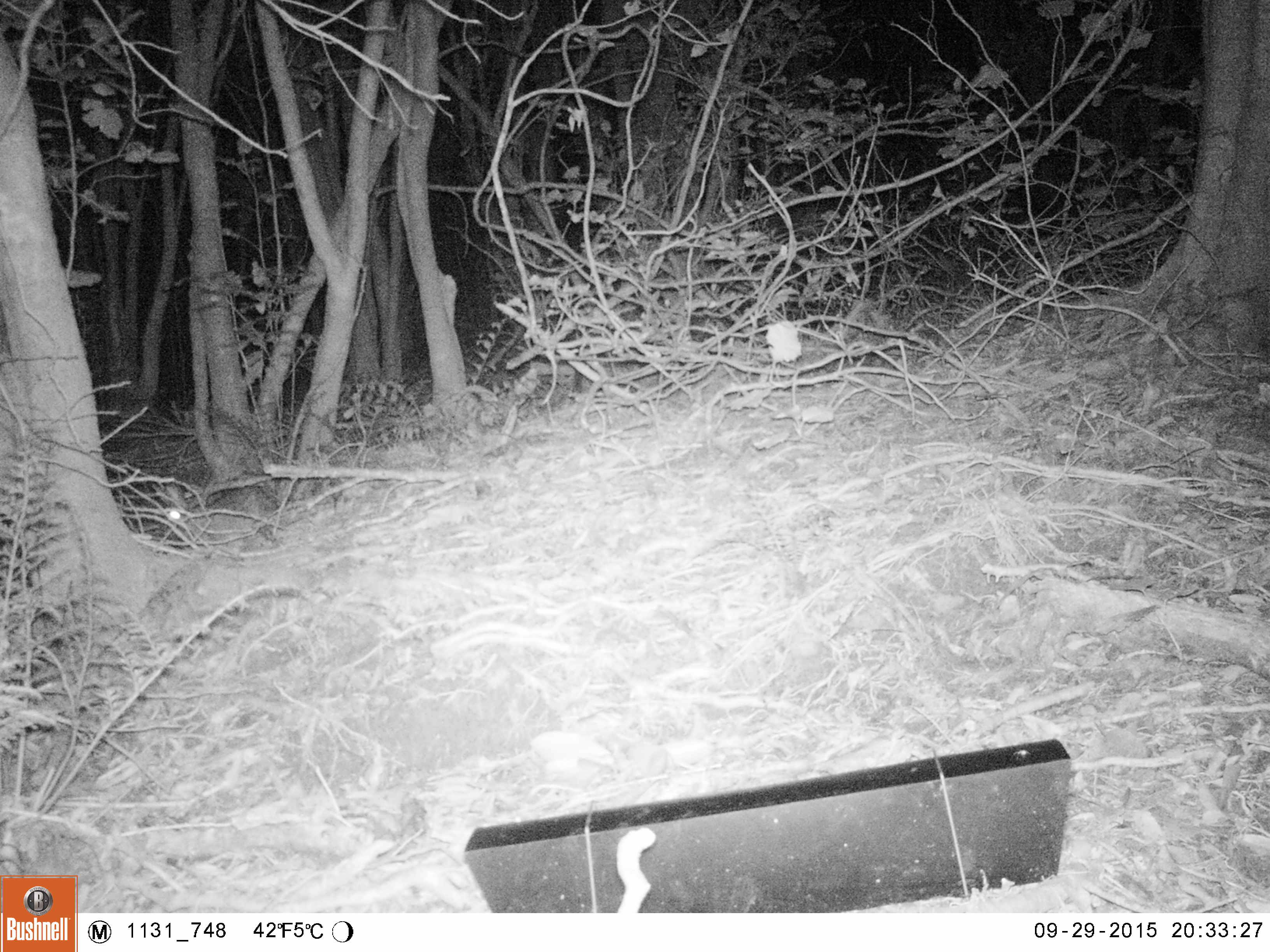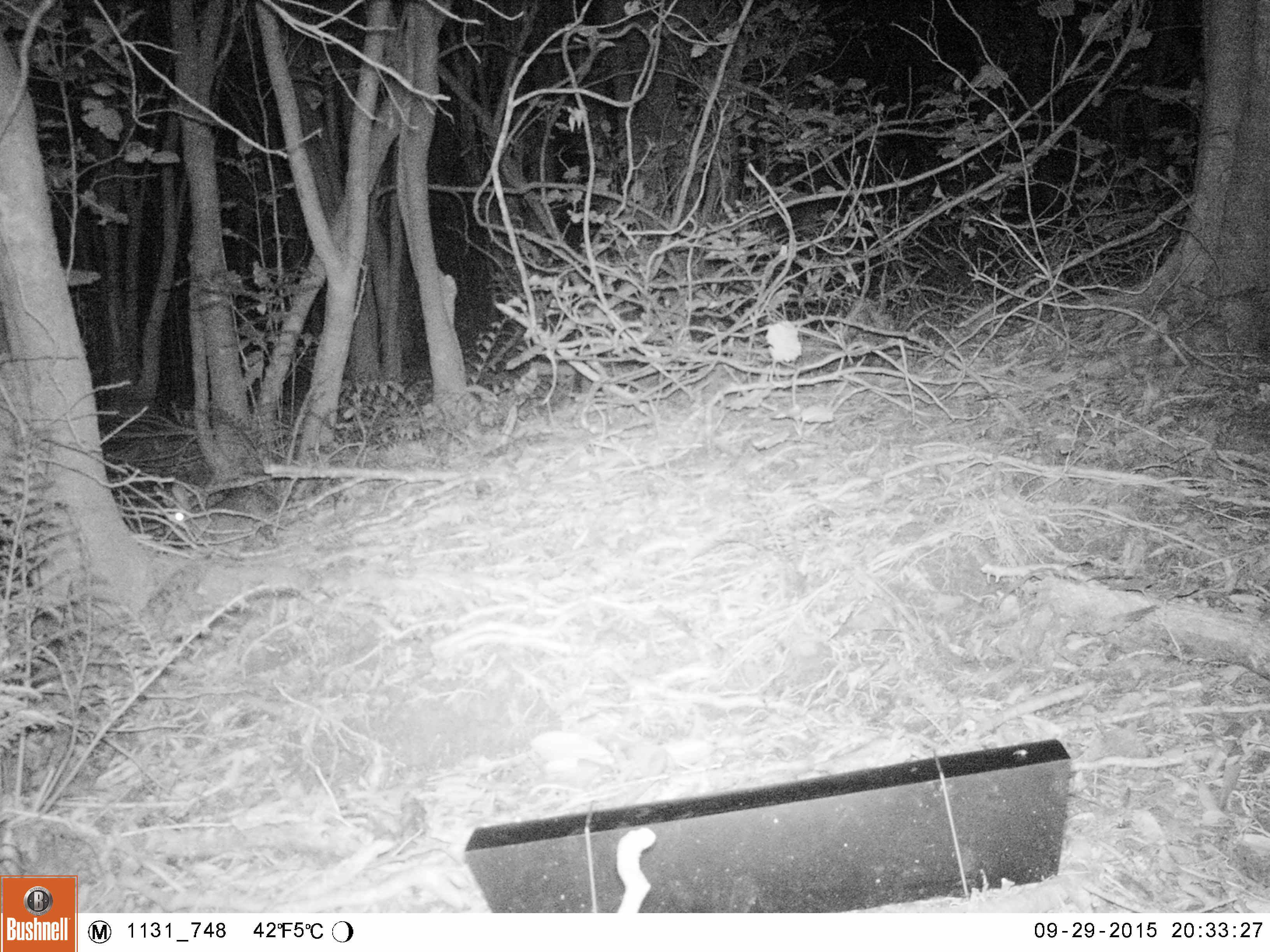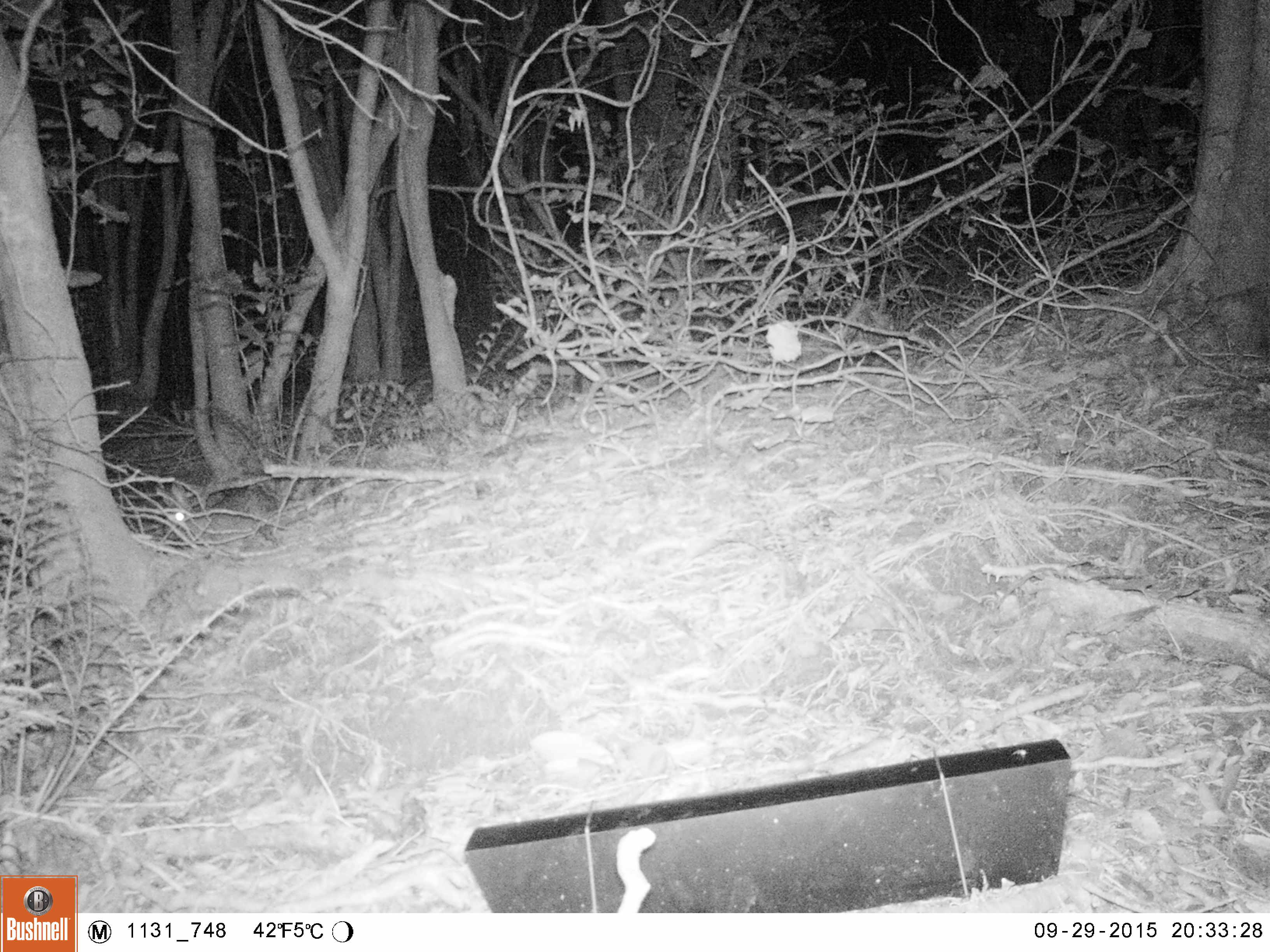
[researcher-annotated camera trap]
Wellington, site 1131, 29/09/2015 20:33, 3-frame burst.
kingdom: Animalia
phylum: Chordata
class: Mammalia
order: Lagomorpha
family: Leporidae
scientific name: Leporidae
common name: rabbit